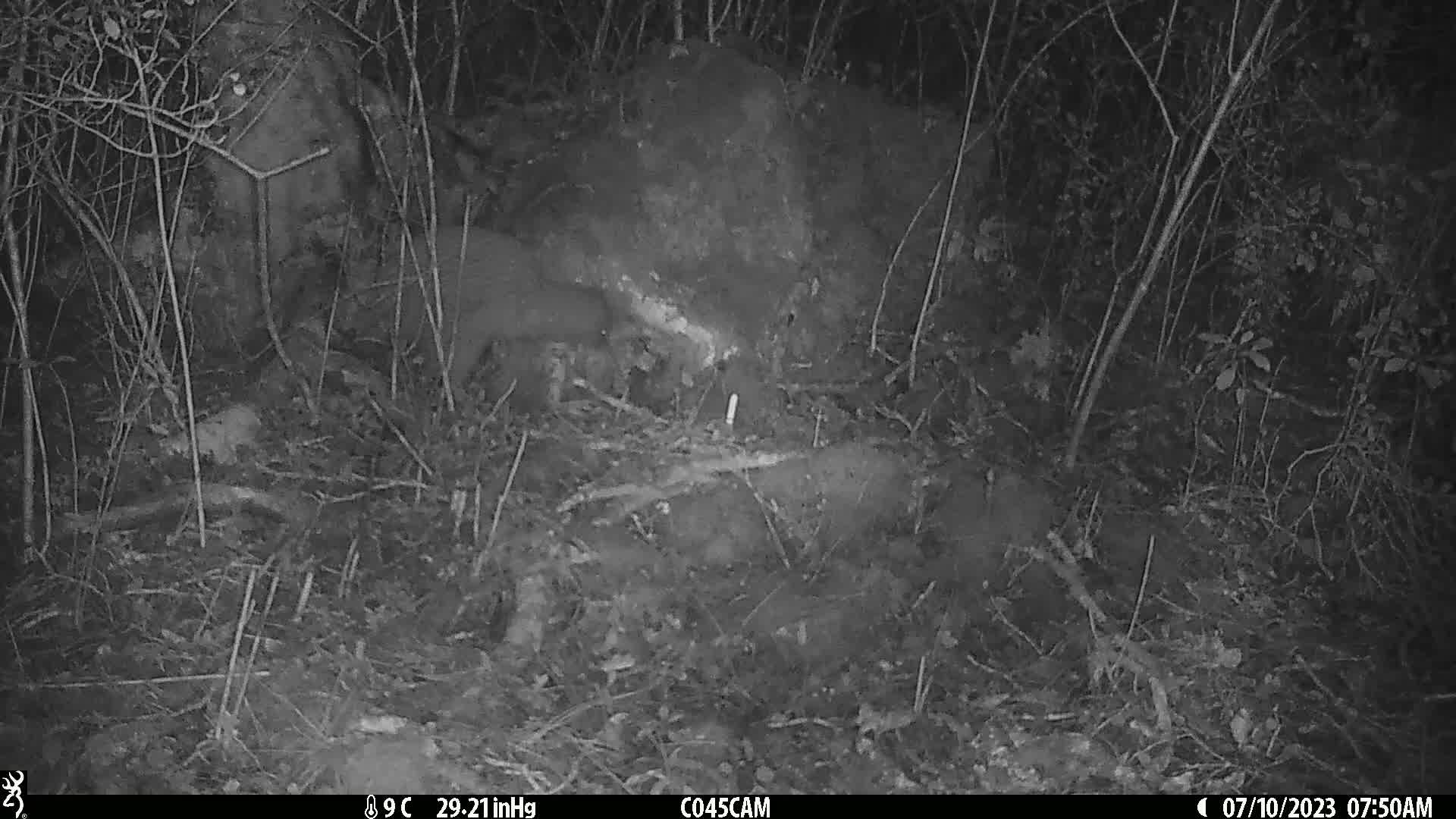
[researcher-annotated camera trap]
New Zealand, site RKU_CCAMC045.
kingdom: Animalia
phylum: Chordata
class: Aves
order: Apterygiformes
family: Apterygidae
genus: Apteryx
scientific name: Apteryx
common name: kiwi